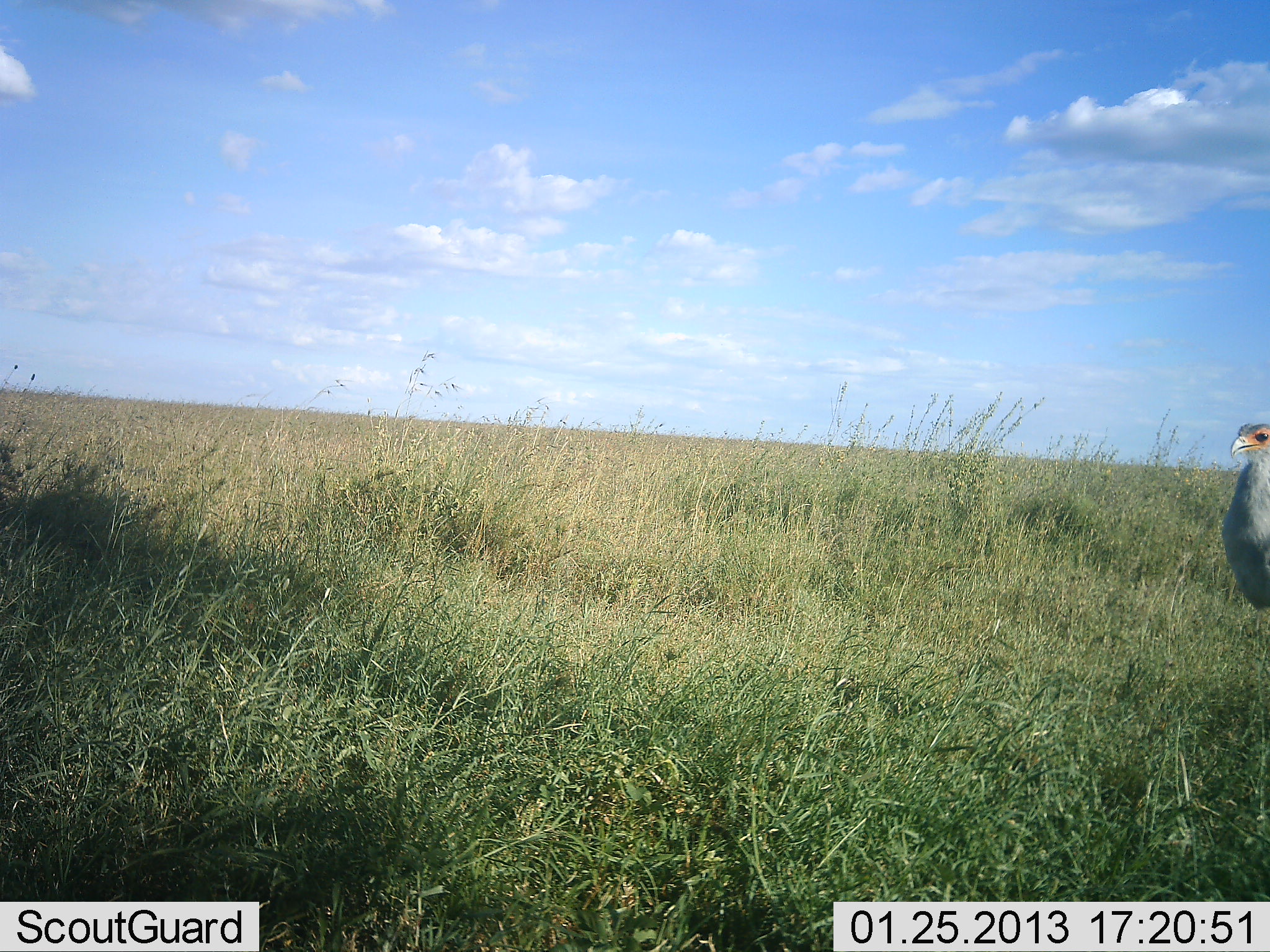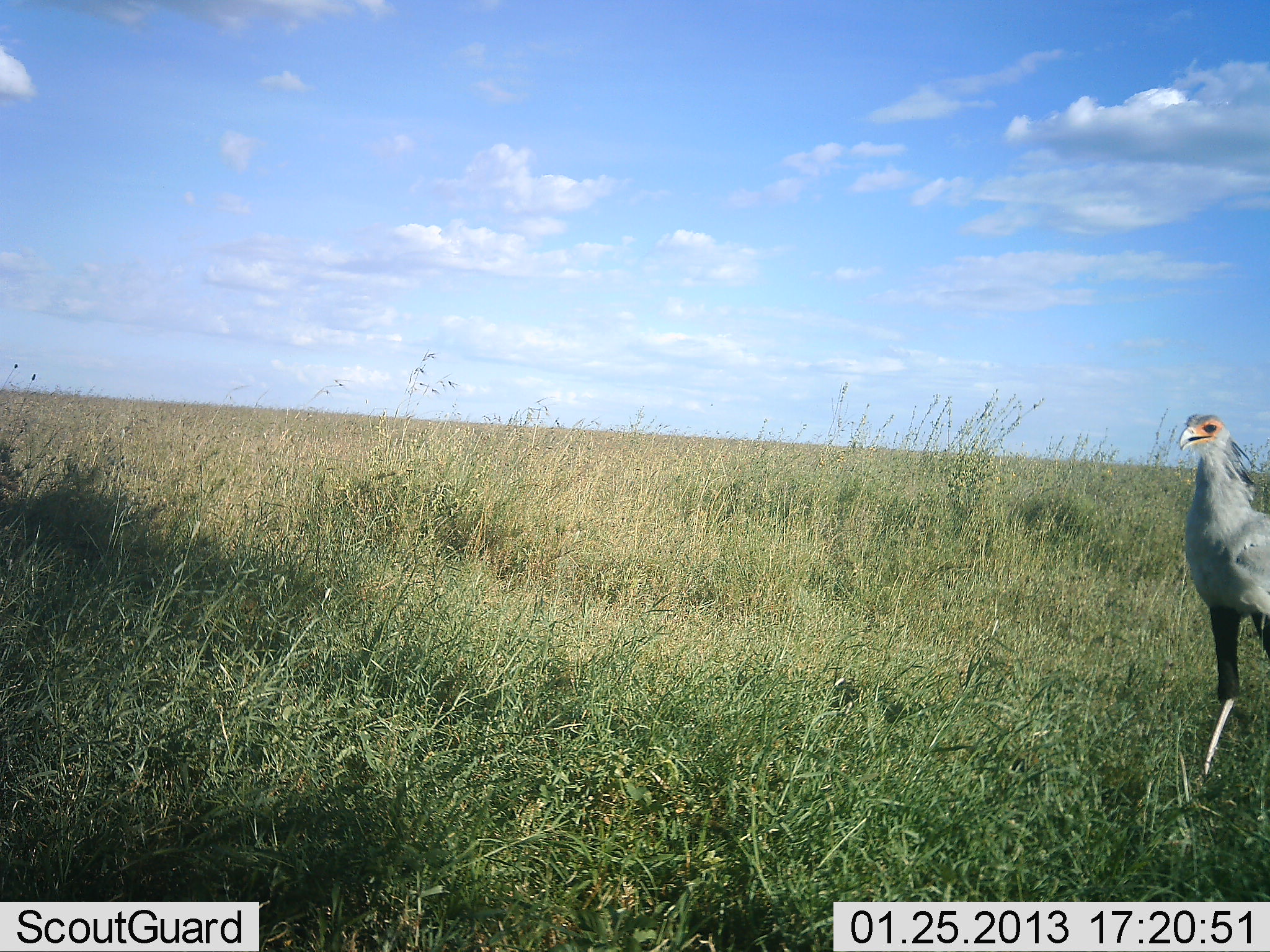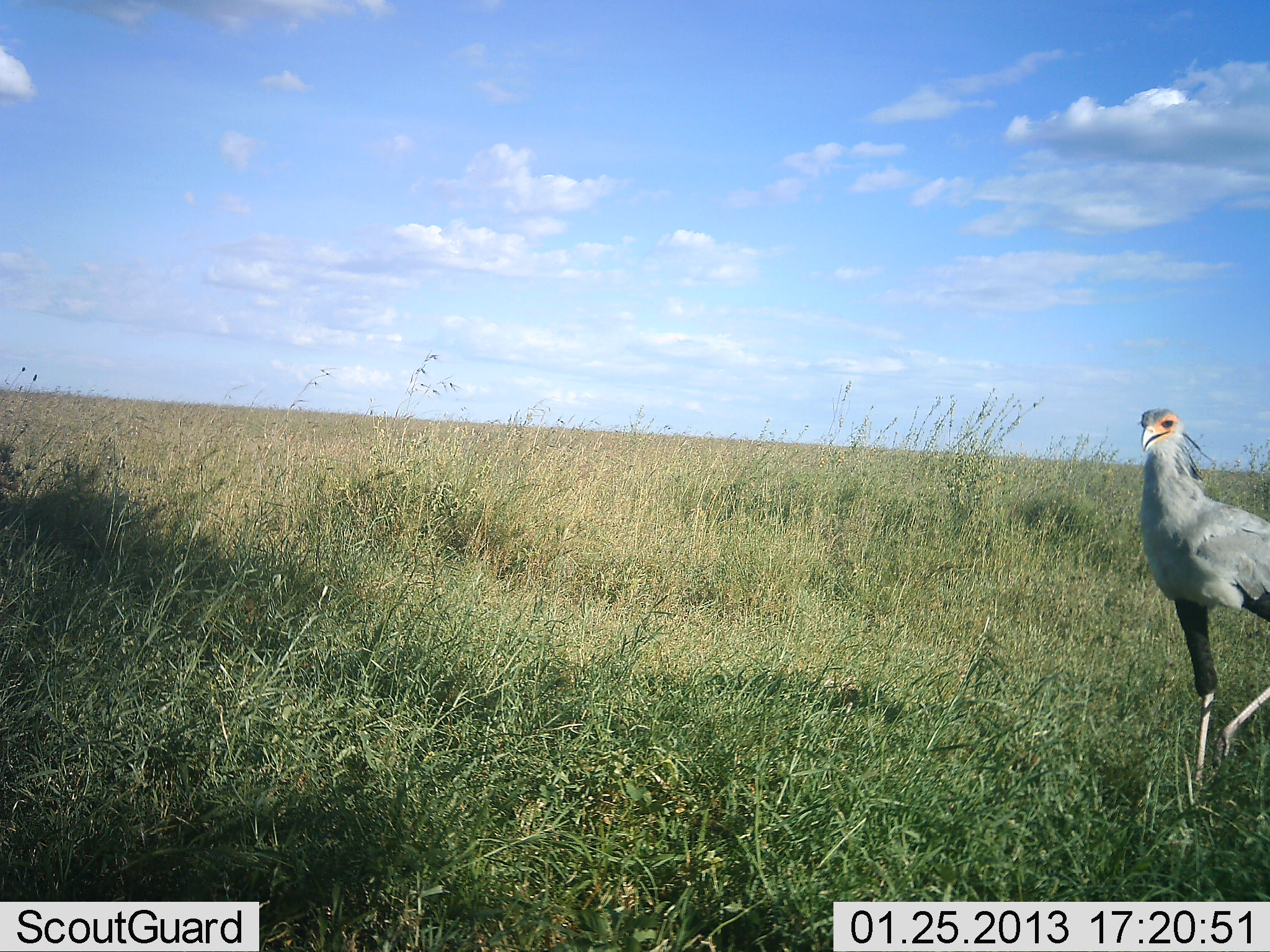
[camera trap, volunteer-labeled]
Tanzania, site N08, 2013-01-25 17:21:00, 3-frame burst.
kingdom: Animalia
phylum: Chordata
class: Aves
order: Accipitriformes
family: Sagittariidae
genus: Sagittarius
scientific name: Sagittarius serpentarius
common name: secretary bird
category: secretarybird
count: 1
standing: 17%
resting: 0%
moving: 88%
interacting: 0%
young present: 0%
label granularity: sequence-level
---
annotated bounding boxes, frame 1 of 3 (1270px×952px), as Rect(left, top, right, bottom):
animal: Rect(1220, 421, 1270, 614)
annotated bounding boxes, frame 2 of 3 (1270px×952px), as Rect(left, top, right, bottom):
animal: Rect(1177, 412, 1270, 782)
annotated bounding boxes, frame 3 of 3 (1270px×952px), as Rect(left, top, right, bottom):
animal: Rect(1137, 406, 1270, 787)